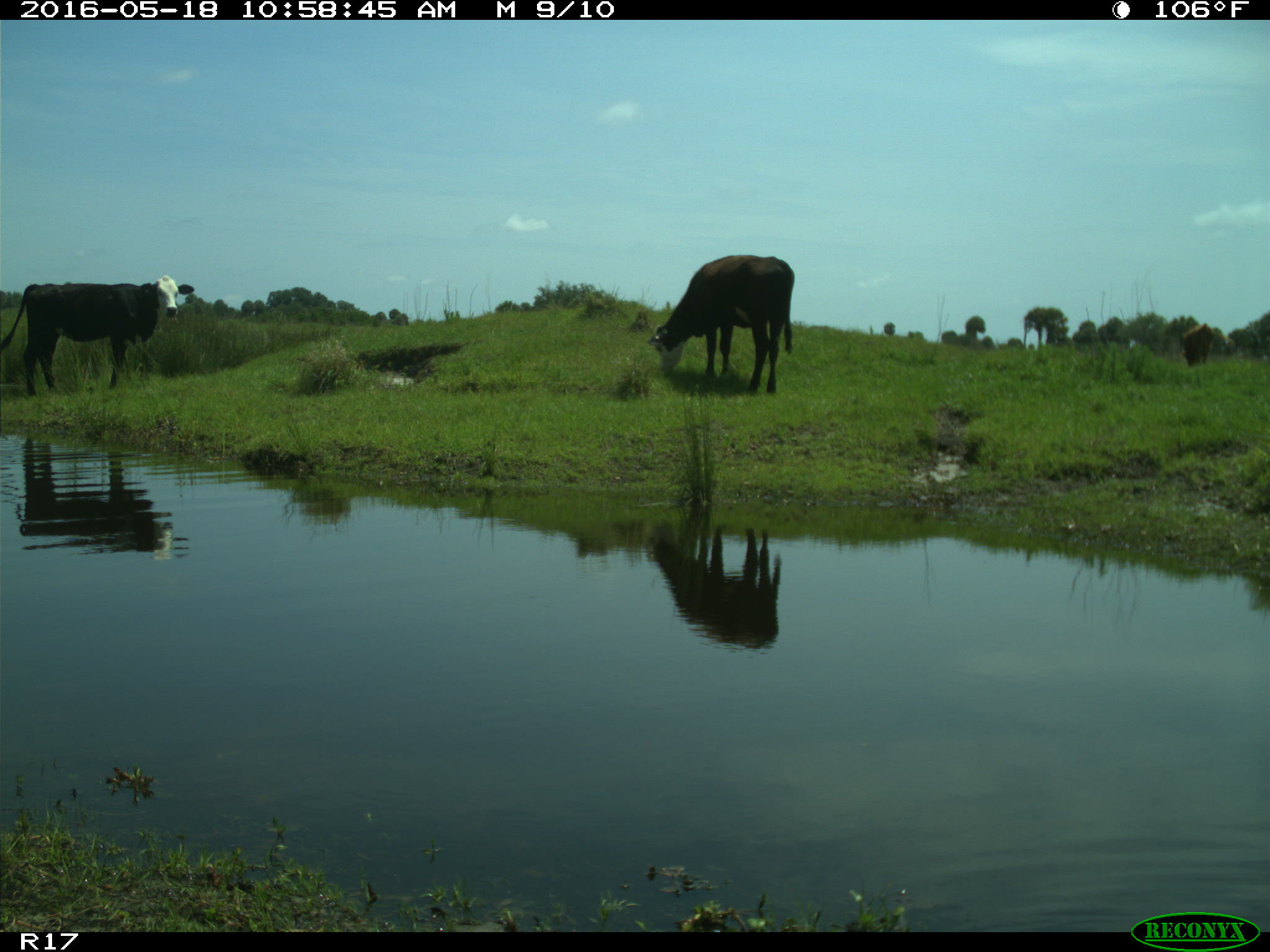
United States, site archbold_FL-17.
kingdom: Animalia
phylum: Chordata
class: Mammalia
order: Artiodactyla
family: Bovidae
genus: Bos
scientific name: Bos taurus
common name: domestic cow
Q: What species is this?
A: Bos taurus (domestic cow).